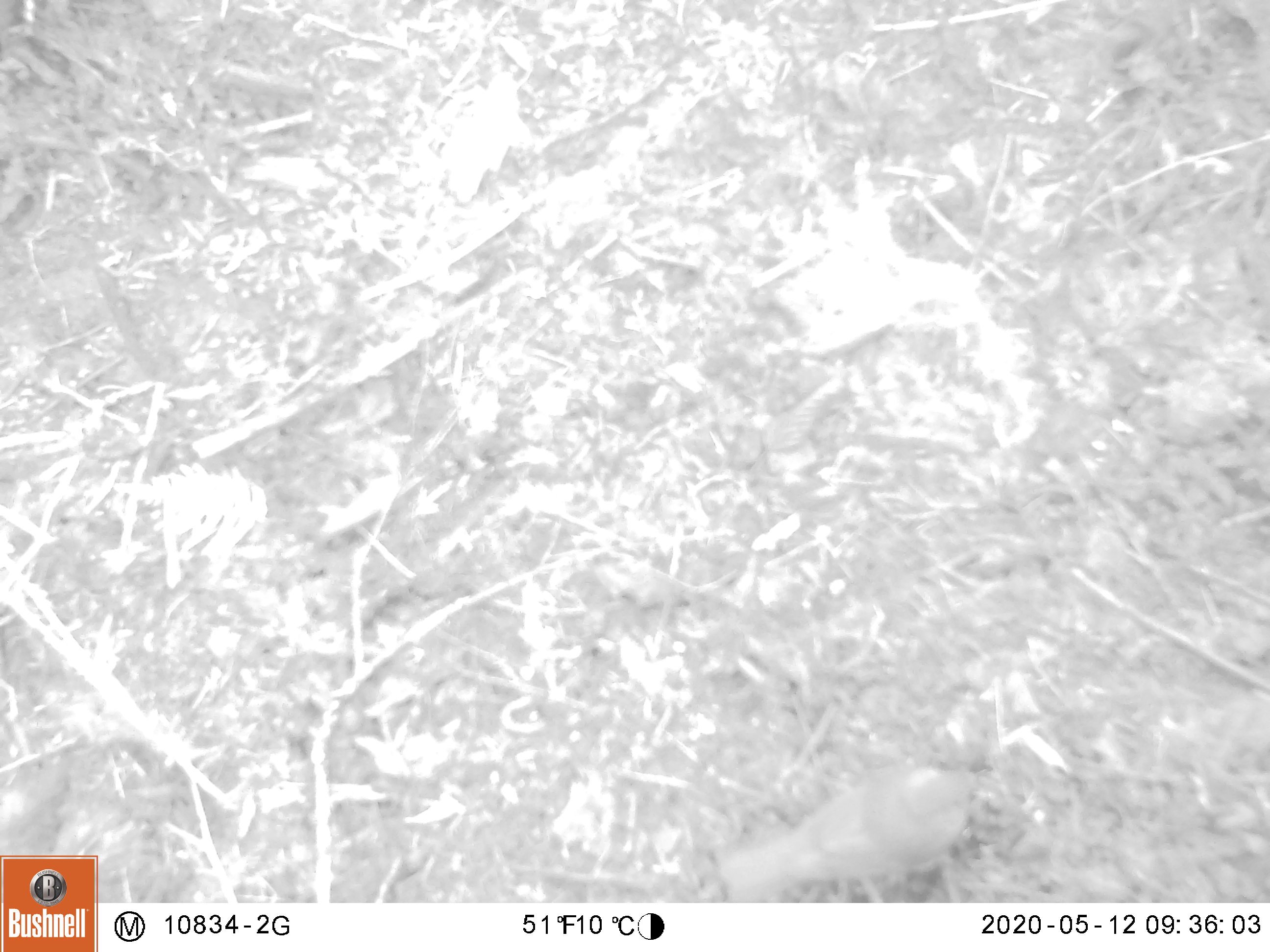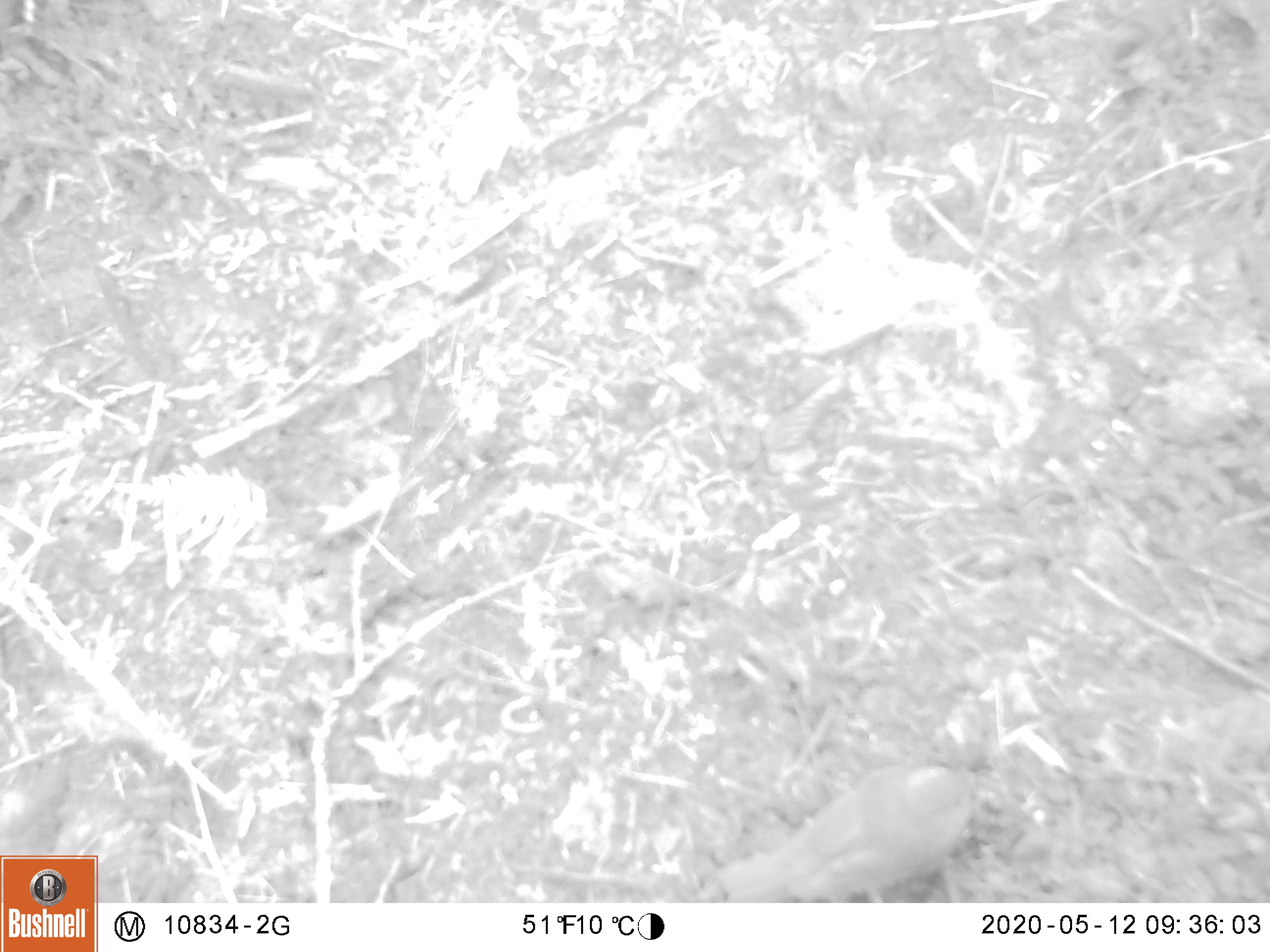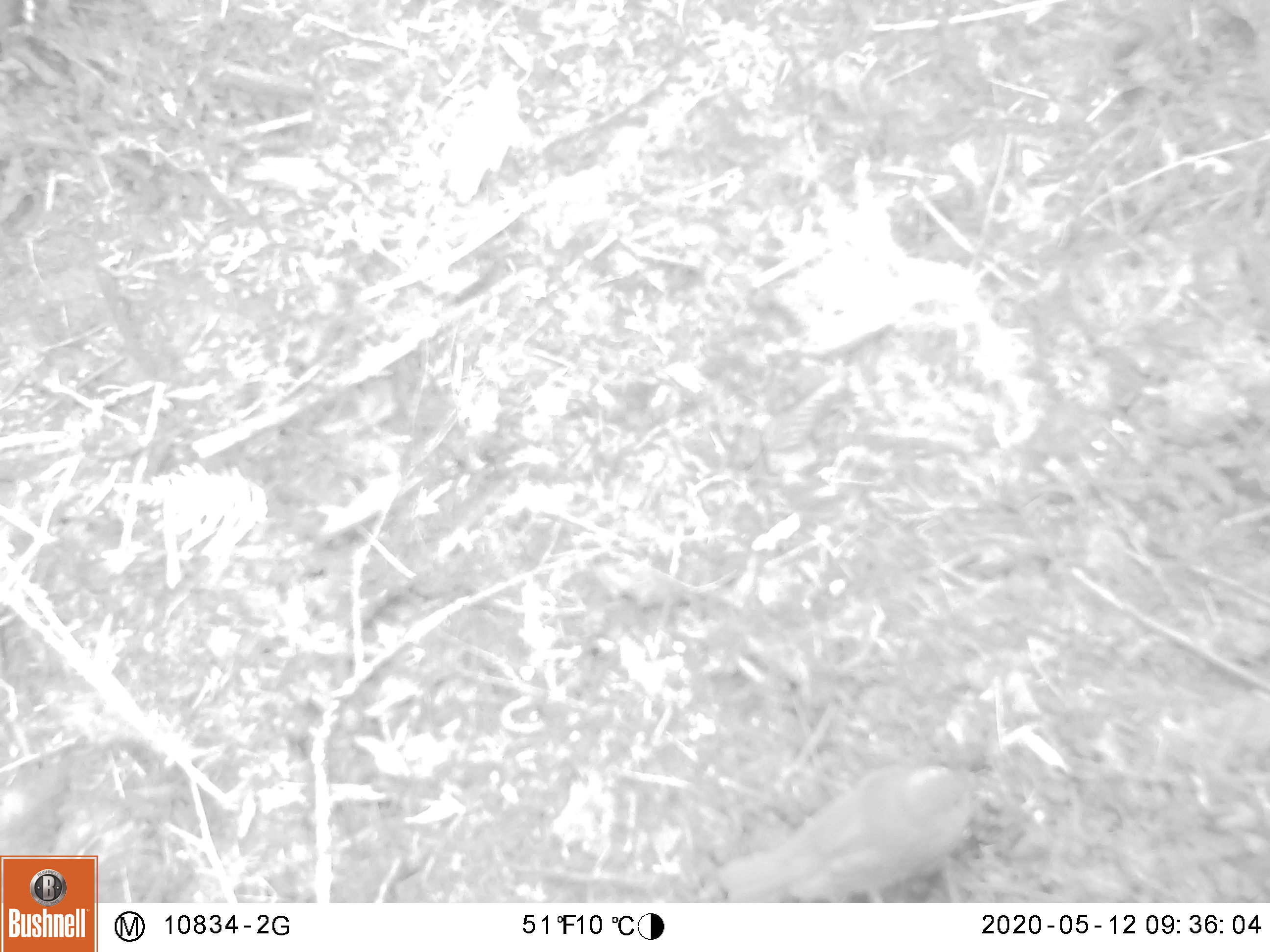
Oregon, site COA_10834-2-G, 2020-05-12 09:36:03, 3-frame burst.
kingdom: Animalia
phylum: Chordata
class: Aves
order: Passeriformes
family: Turdidae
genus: Catharus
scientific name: Catharus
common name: brown thrushes and nightingale-thrushes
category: catharus species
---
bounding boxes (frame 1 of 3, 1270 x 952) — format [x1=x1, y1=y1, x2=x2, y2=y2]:
catharus species: [x1=697, y1=748, x2=1004, y2=894]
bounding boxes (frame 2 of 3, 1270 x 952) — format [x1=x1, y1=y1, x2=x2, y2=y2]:
catharus species: [x1=709, y1=747, x2=1000, y2=896]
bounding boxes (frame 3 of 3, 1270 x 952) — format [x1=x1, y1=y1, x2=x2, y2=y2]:
catharus species: [x1=697, y1=750, x2=995, y2=896]